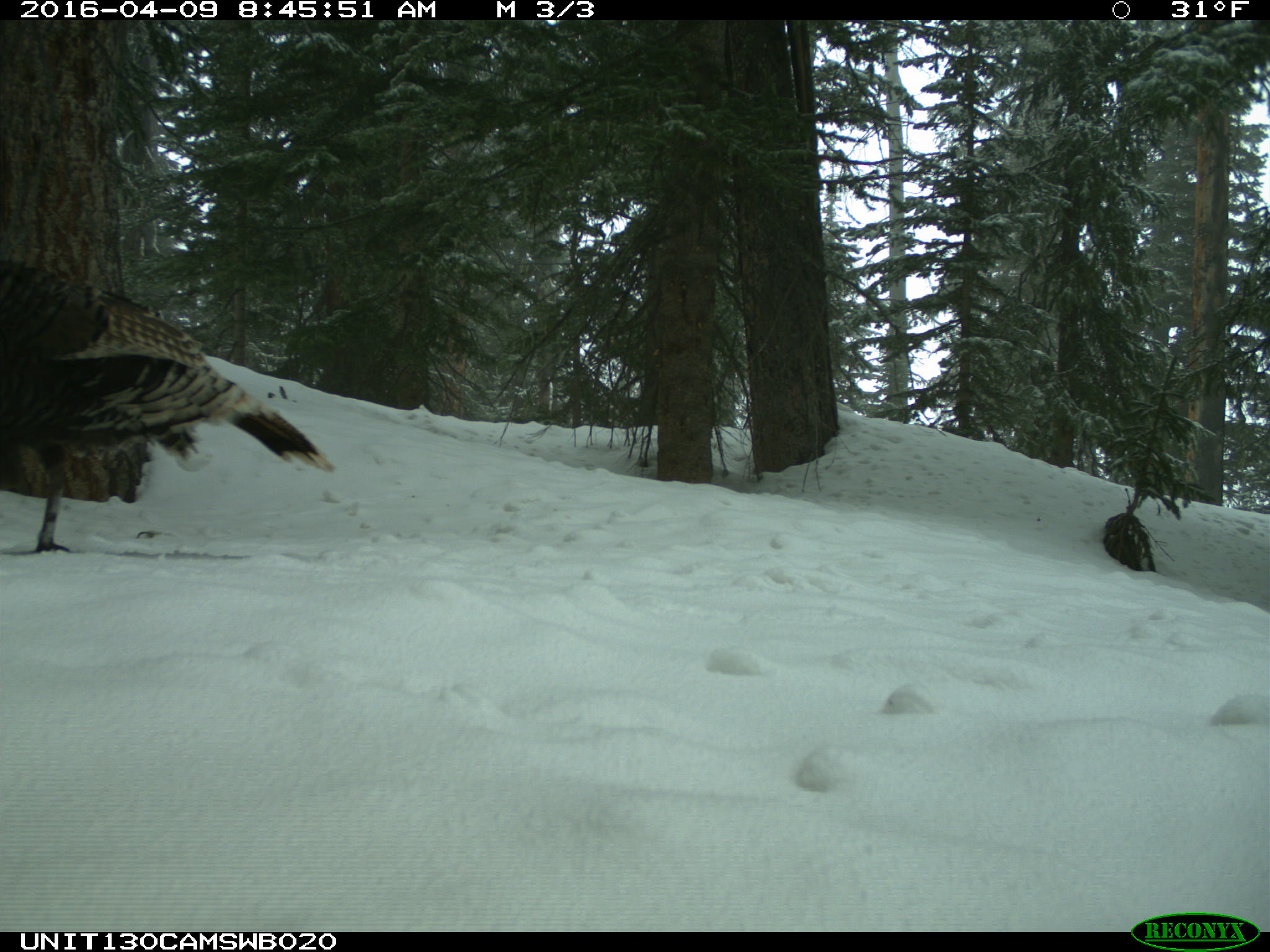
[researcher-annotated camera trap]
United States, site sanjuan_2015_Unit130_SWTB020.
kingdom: Animalia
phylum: Chordata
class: Aves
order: Galliformes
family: Phasianidae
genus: Meleagris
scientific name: Meleagris gallopavo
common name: wild turkey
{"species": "Meleagris gallopavo (wild turkey)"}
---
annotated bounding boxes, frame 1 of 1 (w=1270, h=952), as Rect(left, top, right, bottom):
animal: Rect(5, 264, 332, 568)